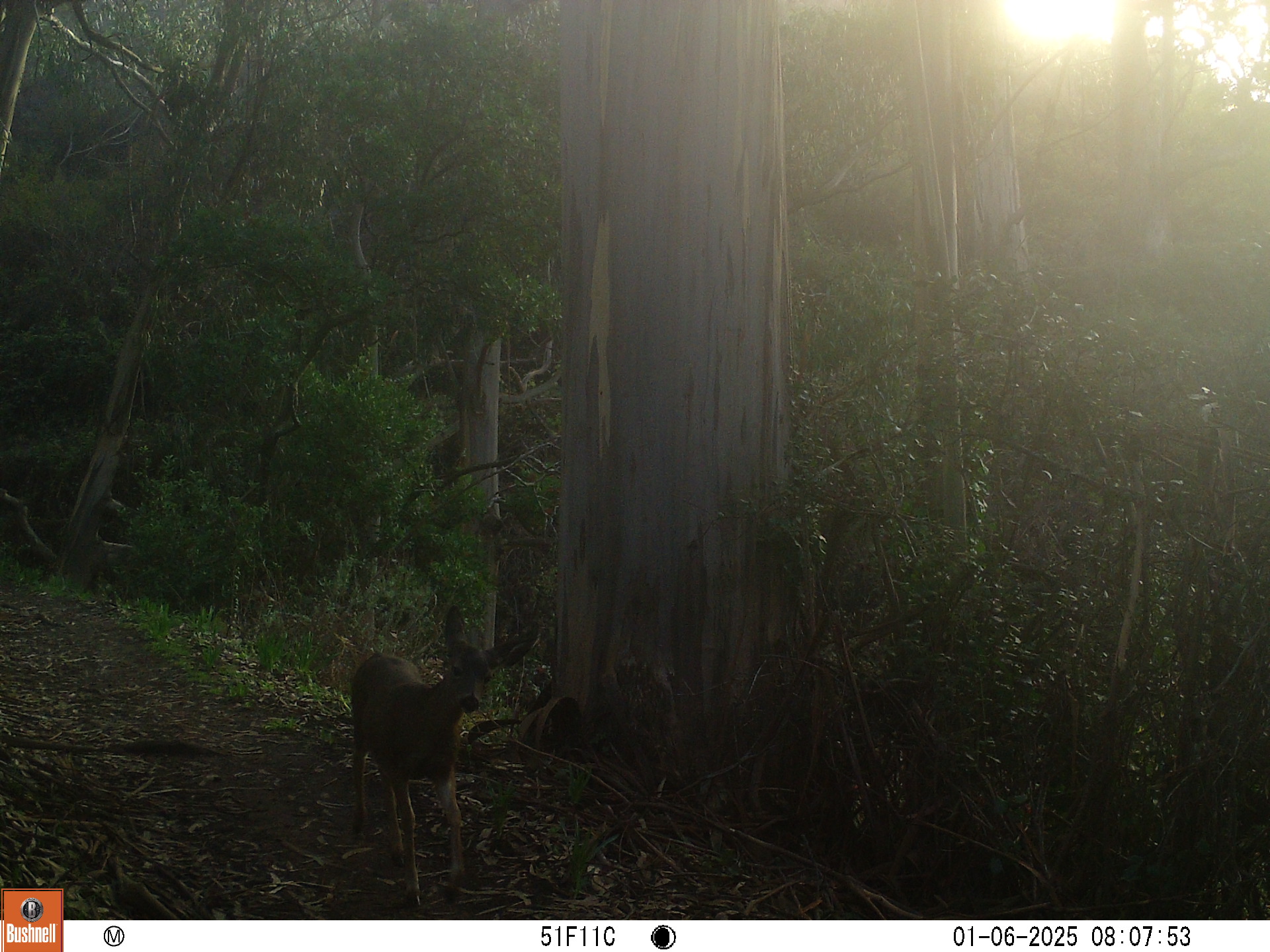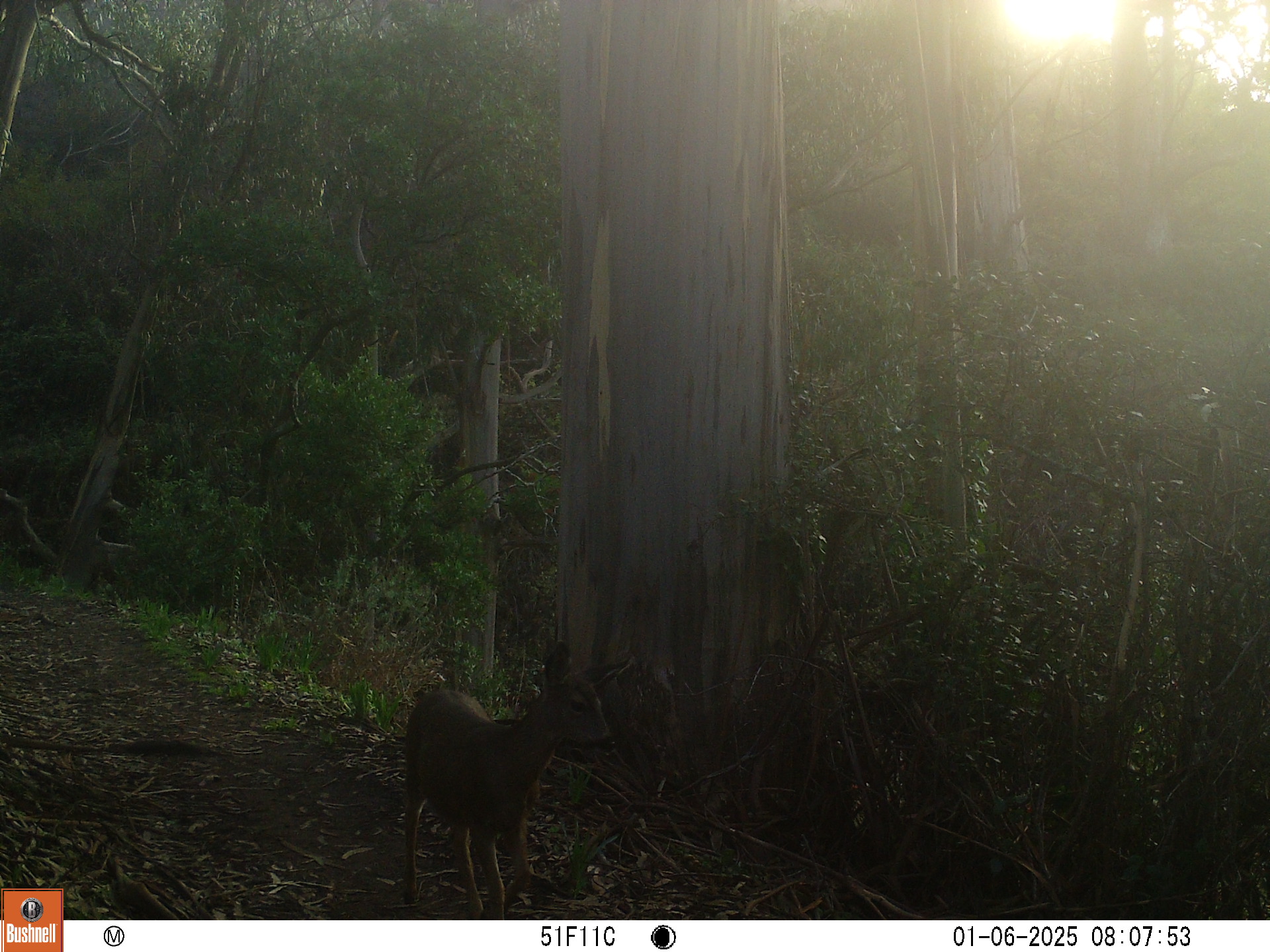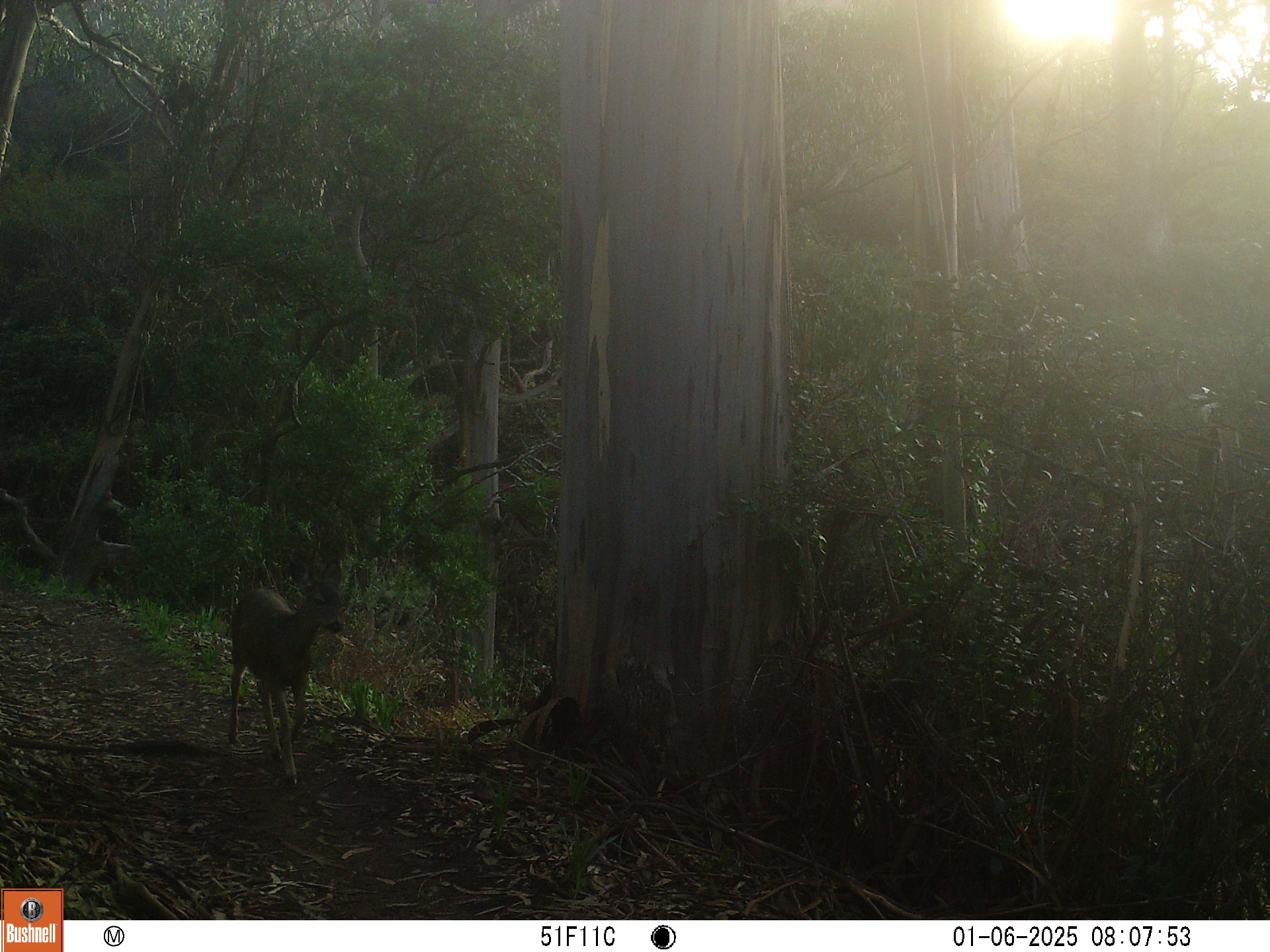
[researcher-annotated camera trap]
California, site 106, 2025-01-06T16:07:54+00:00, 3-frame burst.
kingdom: Animalia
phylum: Chordata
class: Mammalia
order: Artiodactyla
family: Cervidae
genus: Odocoileus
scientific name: Odocoileus hemionus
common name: mule deer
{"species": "mule deer (Odocoileus hemionus)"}